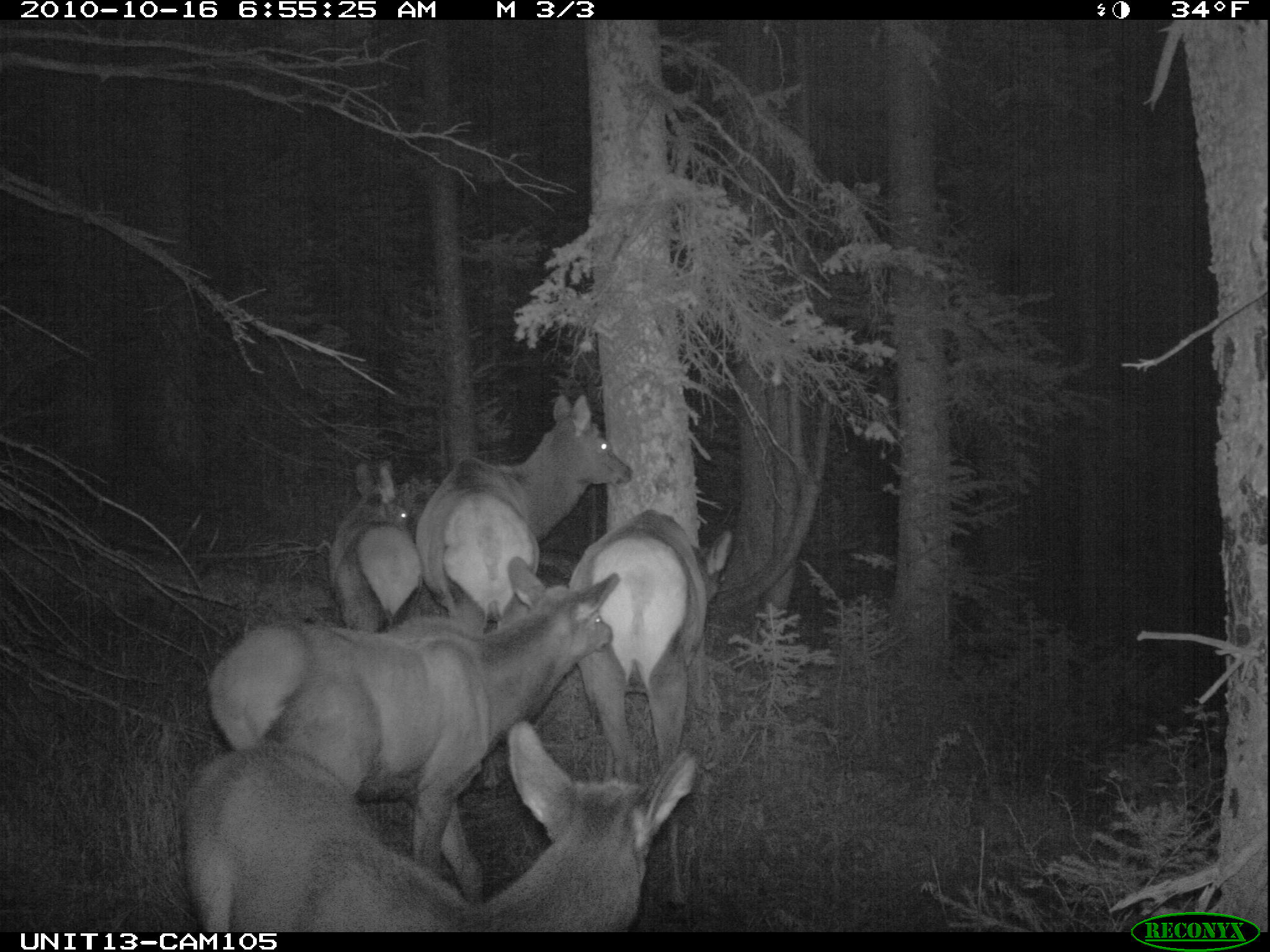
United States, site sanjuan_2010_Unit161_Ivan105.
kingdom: Animalia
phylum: Chordata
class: Mammalia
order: Artiodactyla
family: Cervidae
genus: Cervus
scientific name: Cervus elaphus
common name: red deer